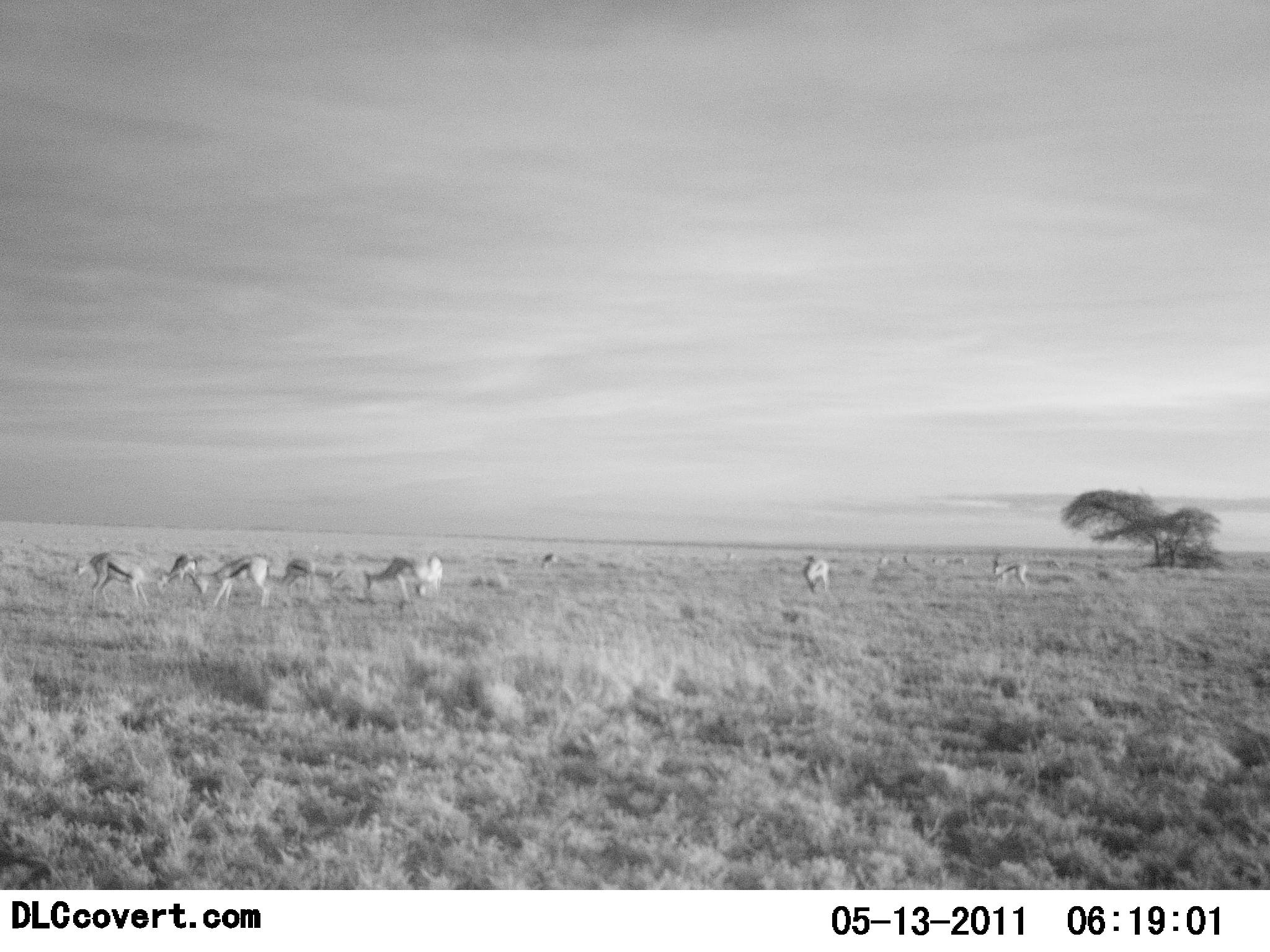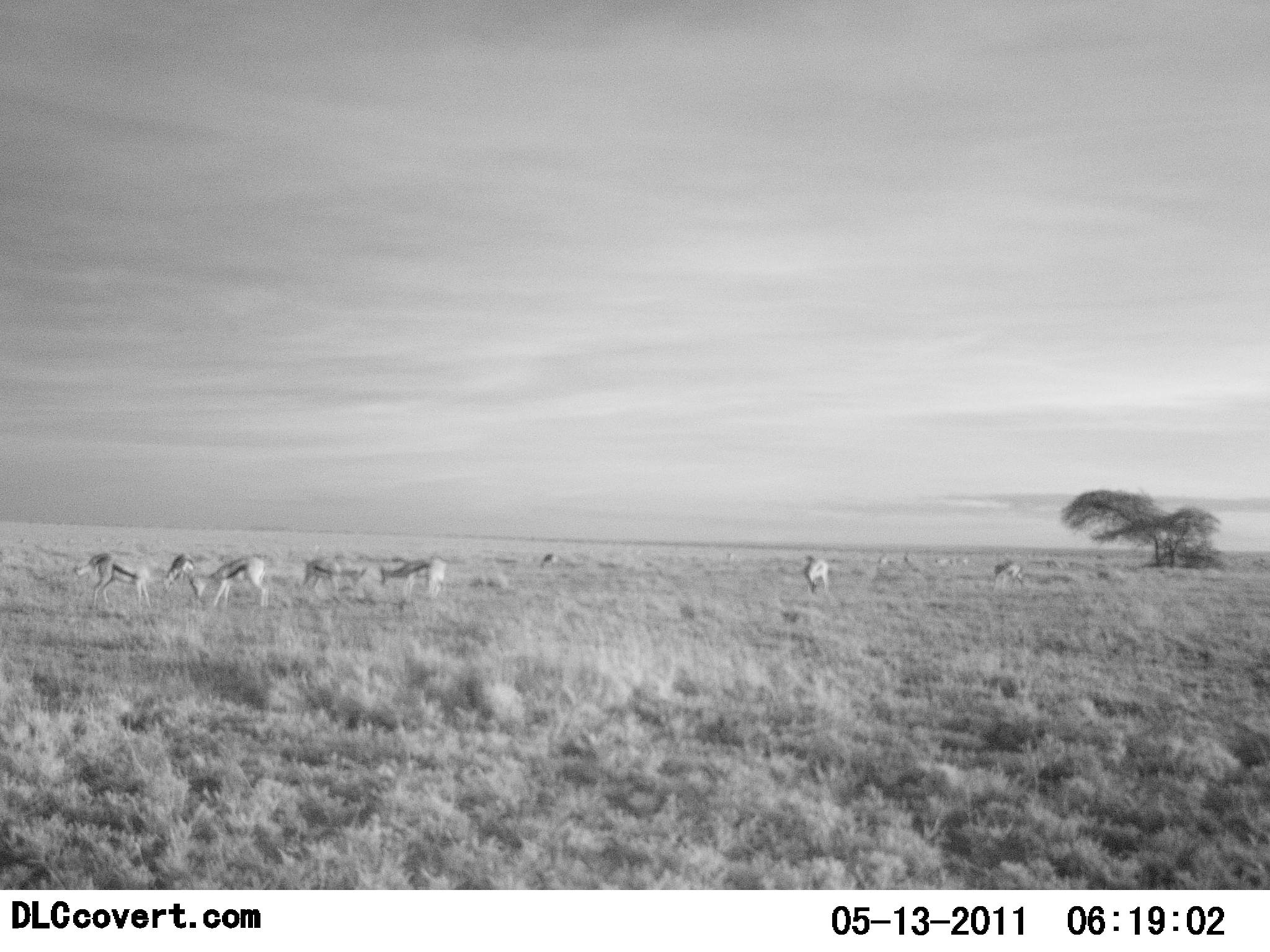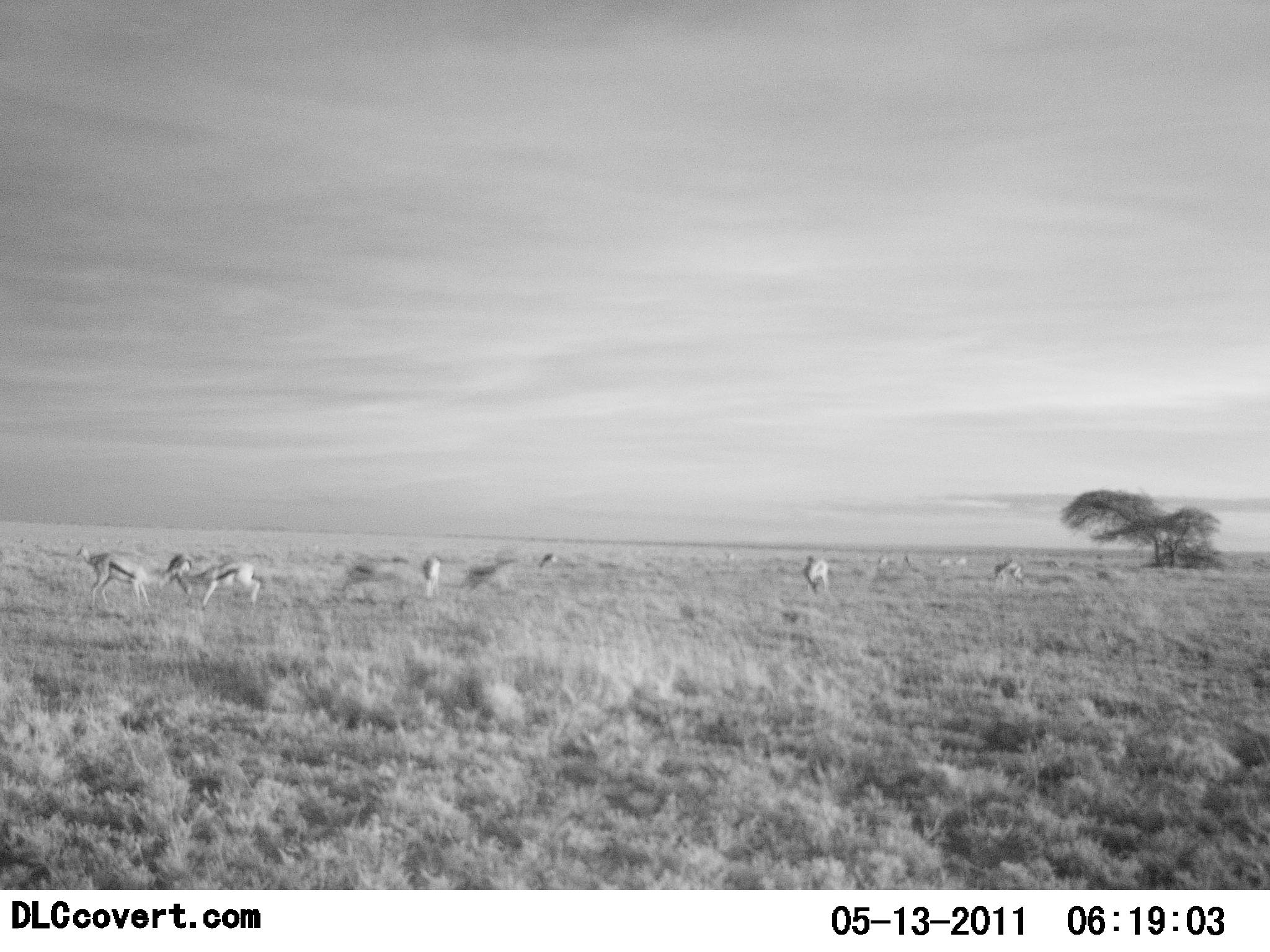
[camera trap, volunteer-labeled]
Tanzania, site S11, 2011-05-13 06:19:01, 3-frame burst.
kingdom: Animalia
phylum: Chordata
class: Mammalia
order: Artiodactyla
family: Bovidae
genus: Eudorcas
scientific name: Eudorcas thomsonii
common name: thomson's gazelle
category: gazellethomsons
Gazellethomsons (thomson's gazelle) (Eudorcas thomsonii), count 11-50. Behavior (volunteer vote fractions): standing 50%, resting 0%, moving 50%, interacting 33%. Young present (vote fraction): 0%. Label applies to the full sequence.